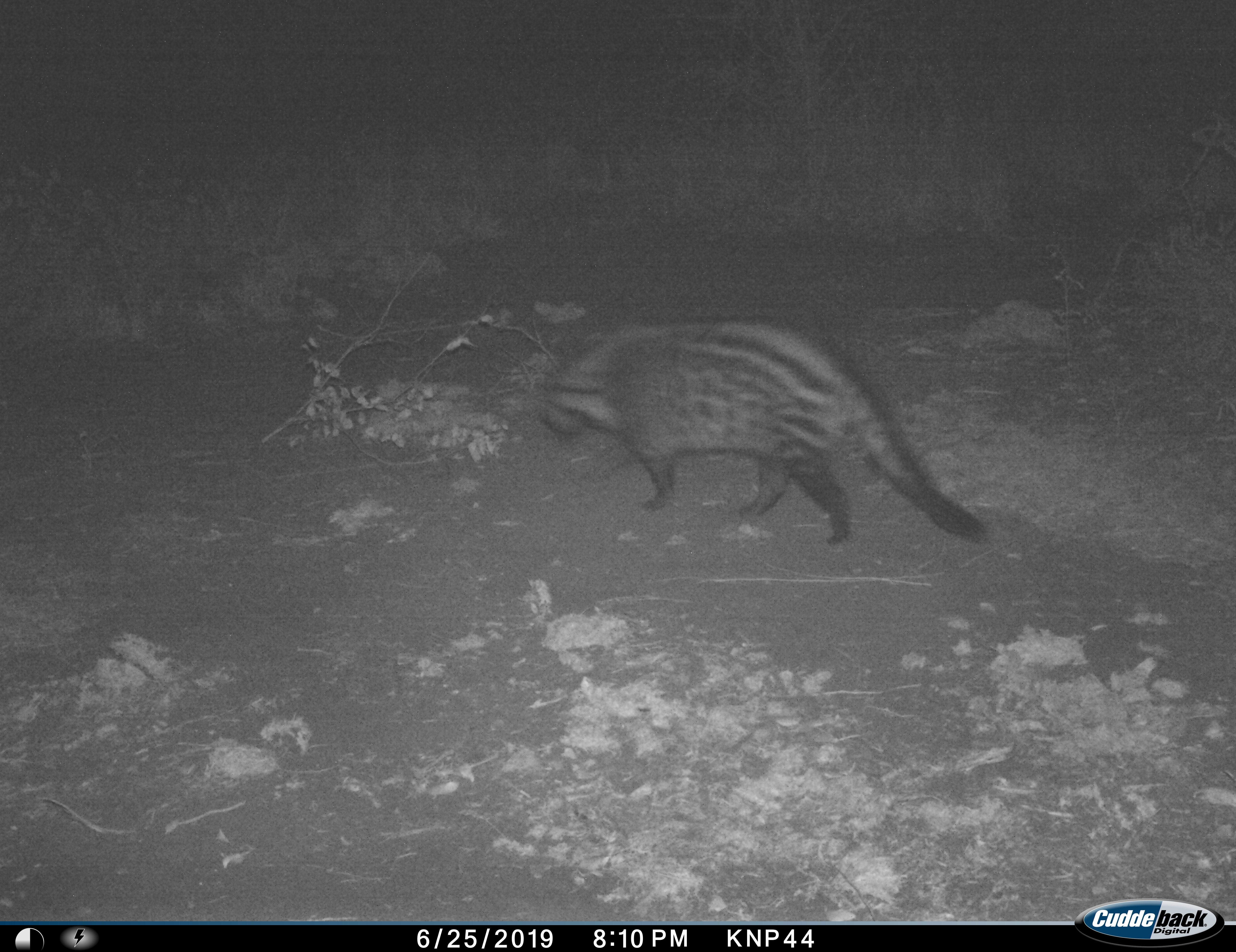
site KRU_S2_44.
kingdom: Animalia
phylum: Chordata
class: Mammalia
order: Carnivora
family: Viverridae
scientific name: Viverridae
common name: civet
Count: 1.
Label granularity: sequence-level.